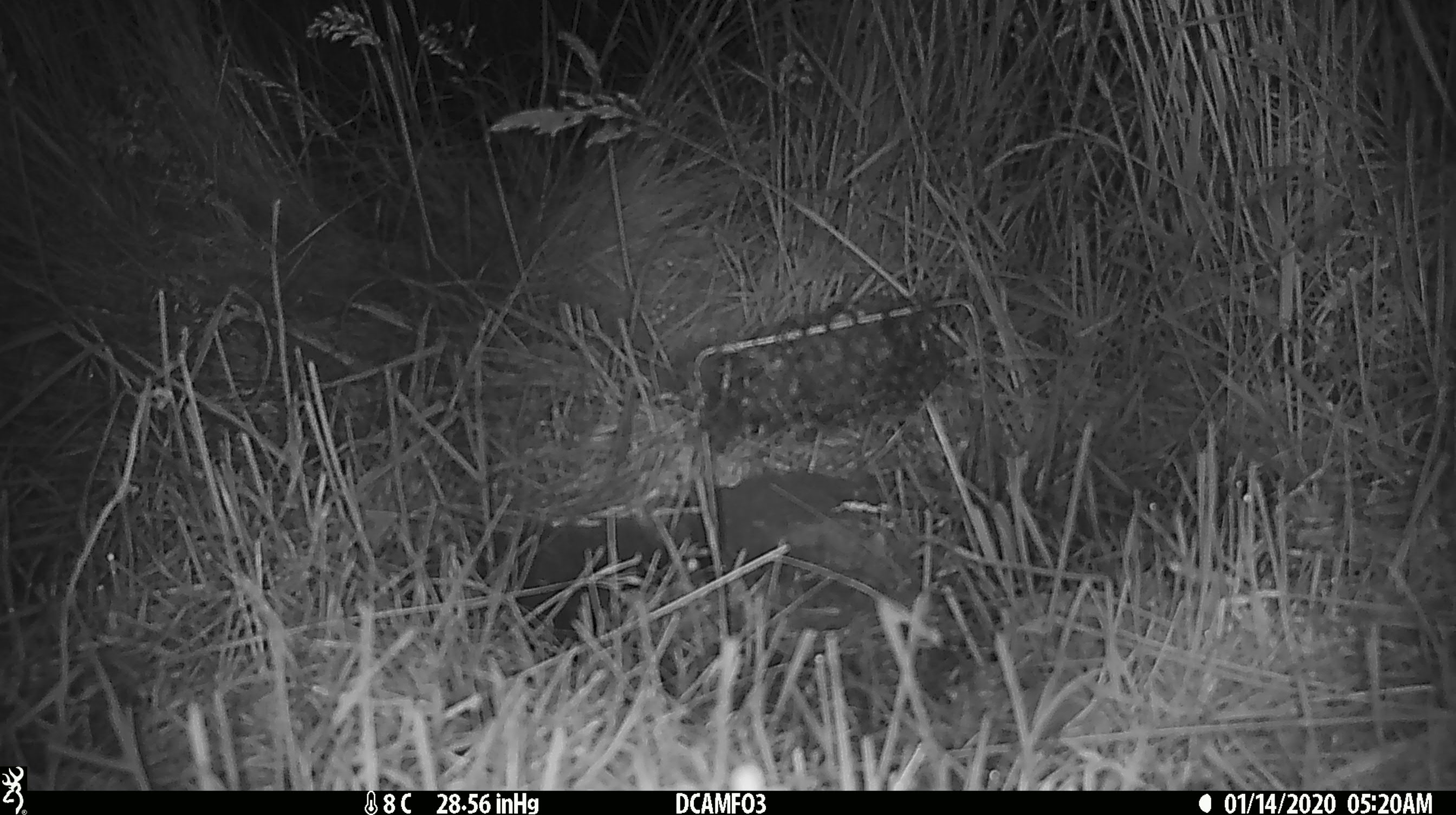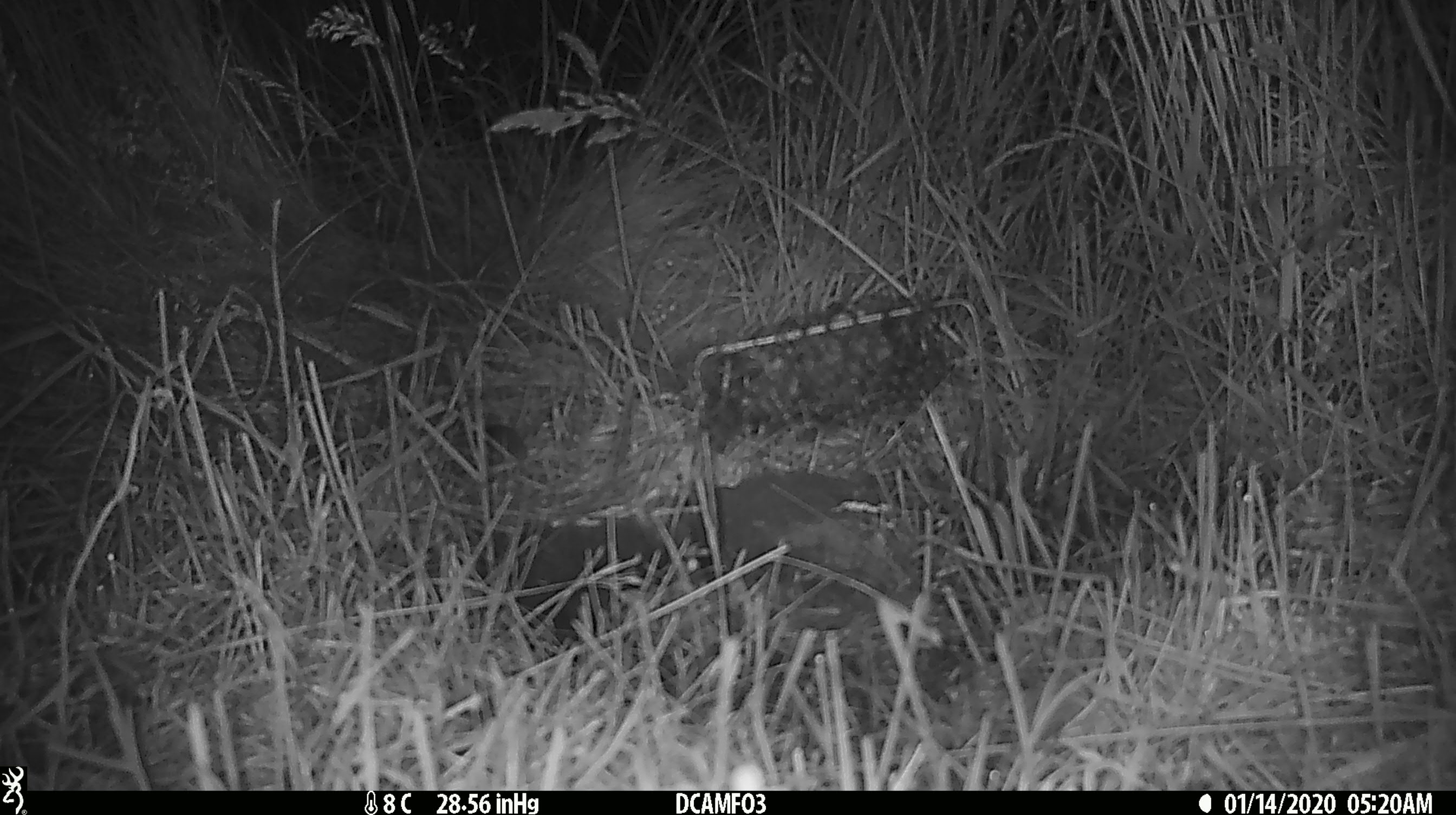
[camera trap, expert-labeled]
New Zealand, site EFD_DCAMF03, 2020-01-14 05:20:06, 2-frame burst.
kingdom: Animalia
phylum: Chordata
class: Mammalia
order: Rodentia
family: Muridae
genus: Mus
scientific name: Mus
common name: mouse